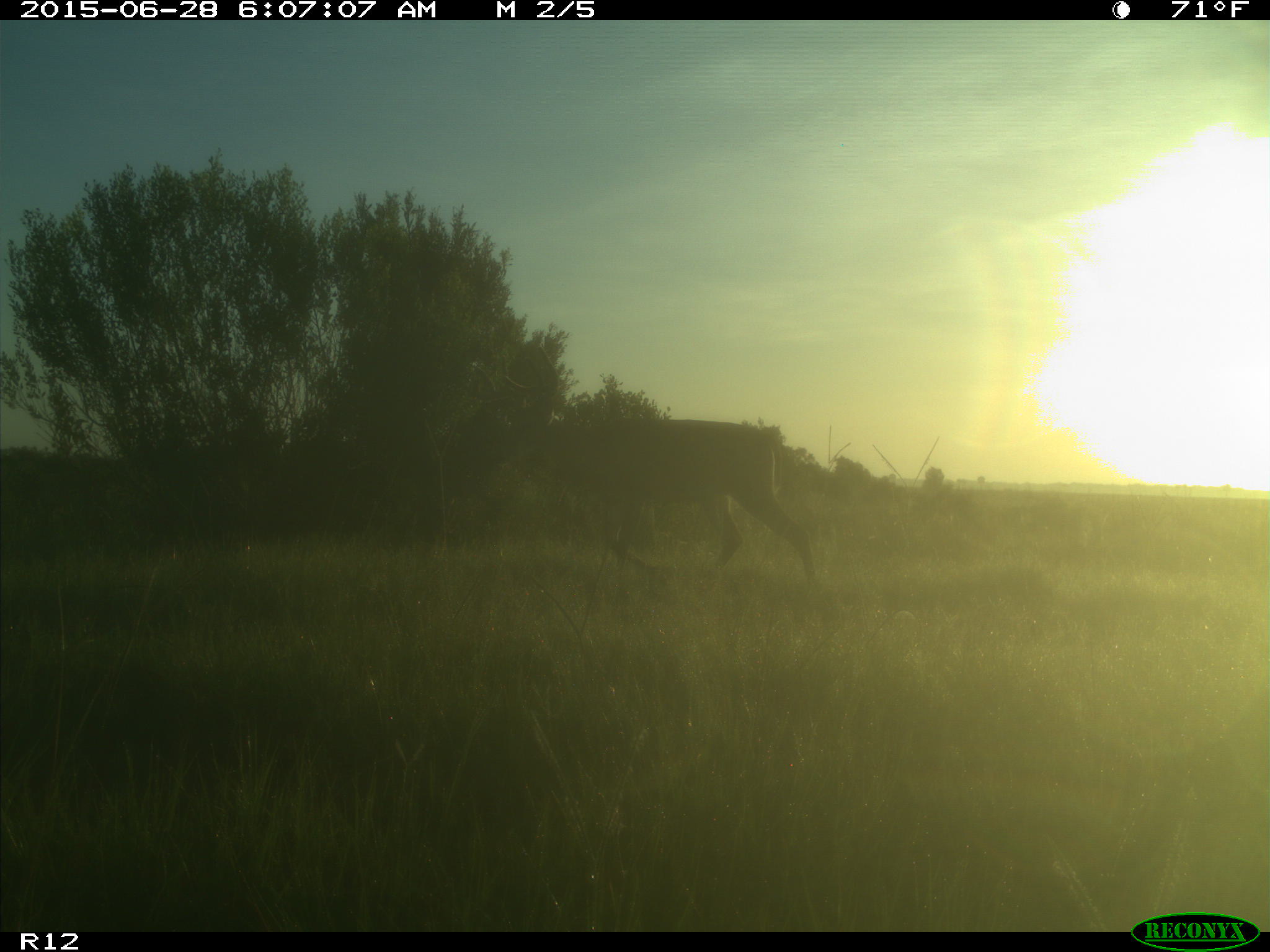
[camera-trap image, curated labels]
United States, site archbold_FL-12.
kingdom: Animalia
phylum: Chordata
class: Mammalia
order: Artiodactyla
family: Cervidae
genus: Odocoileus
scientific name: Odocoileus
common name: deer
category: unidentified deer